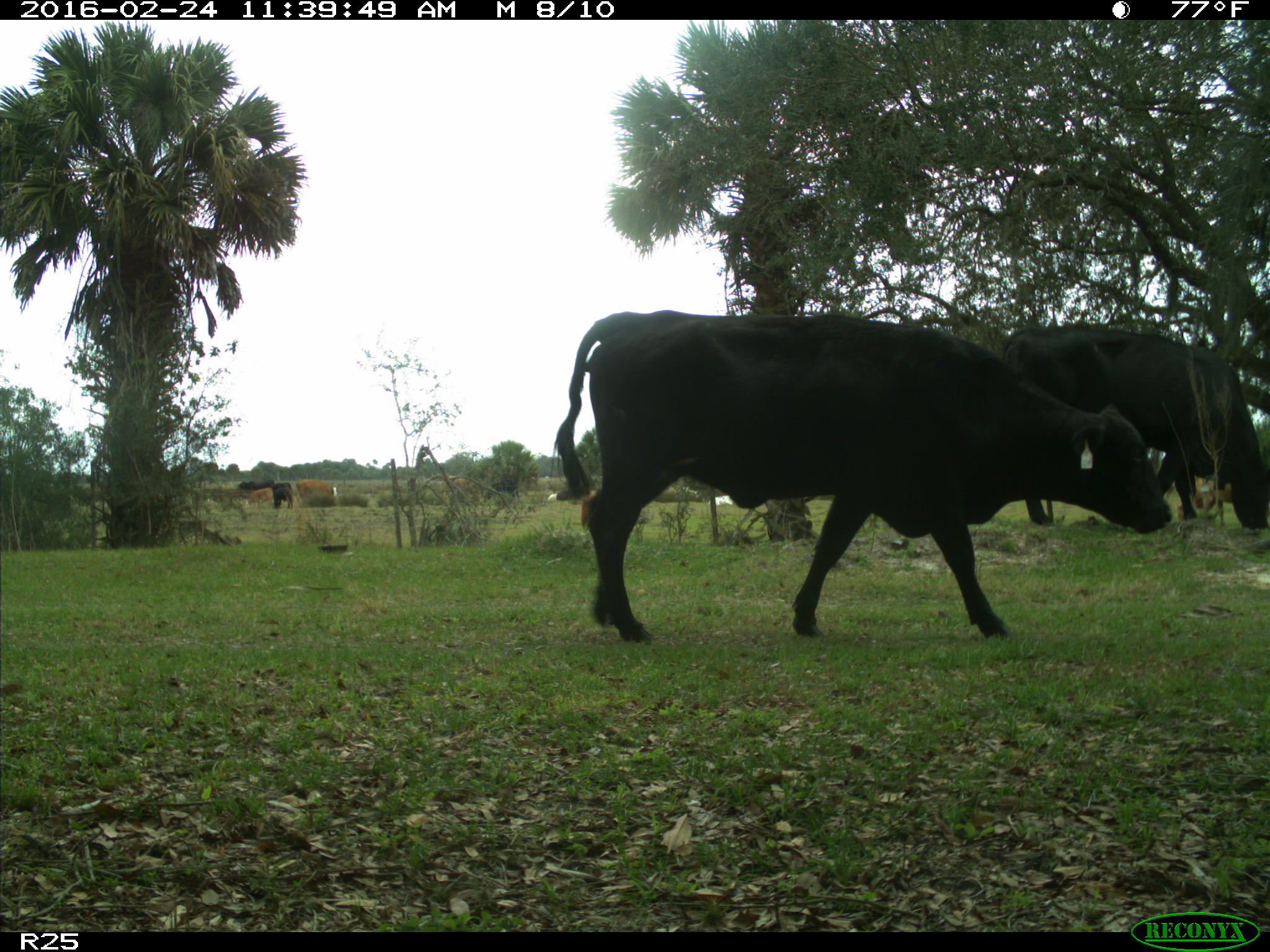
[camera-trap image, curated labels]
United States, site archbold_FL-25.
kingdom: Animalia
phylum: Chordata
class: Mammalia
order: Artiodactyla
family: Bovidae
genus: Bos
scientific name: Bos taurus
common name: domestic cow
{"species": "Bos taurus (domestic cow)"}